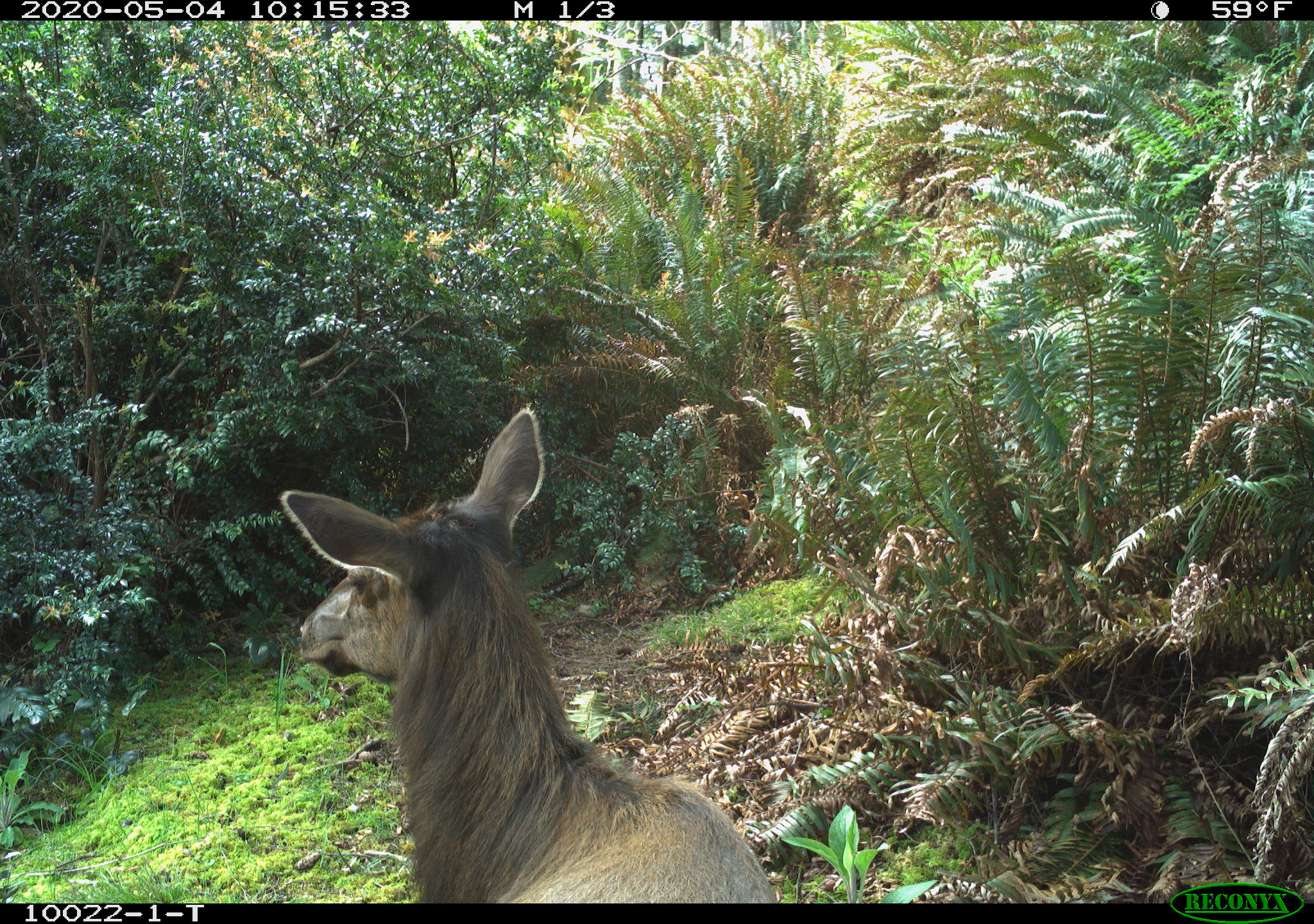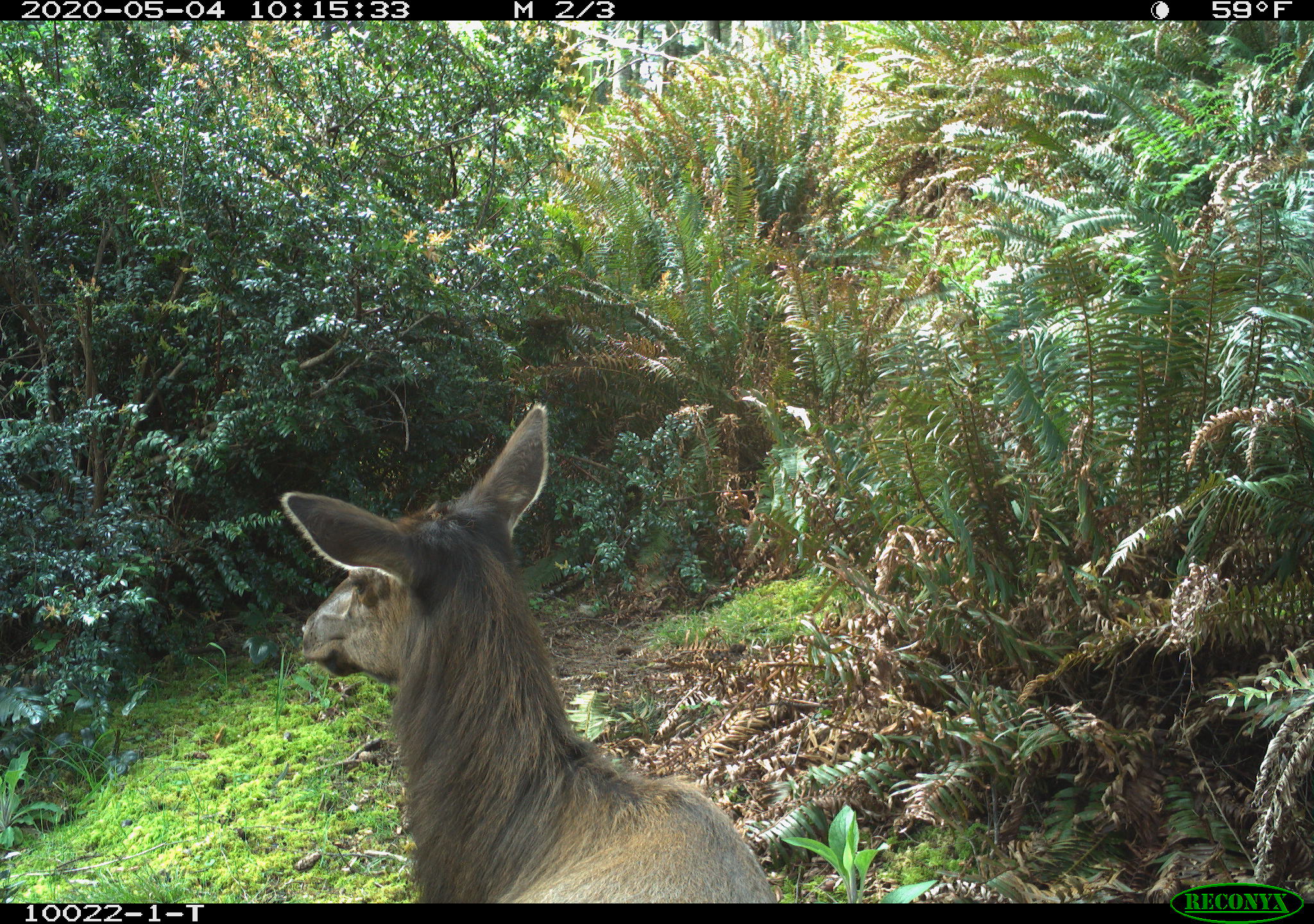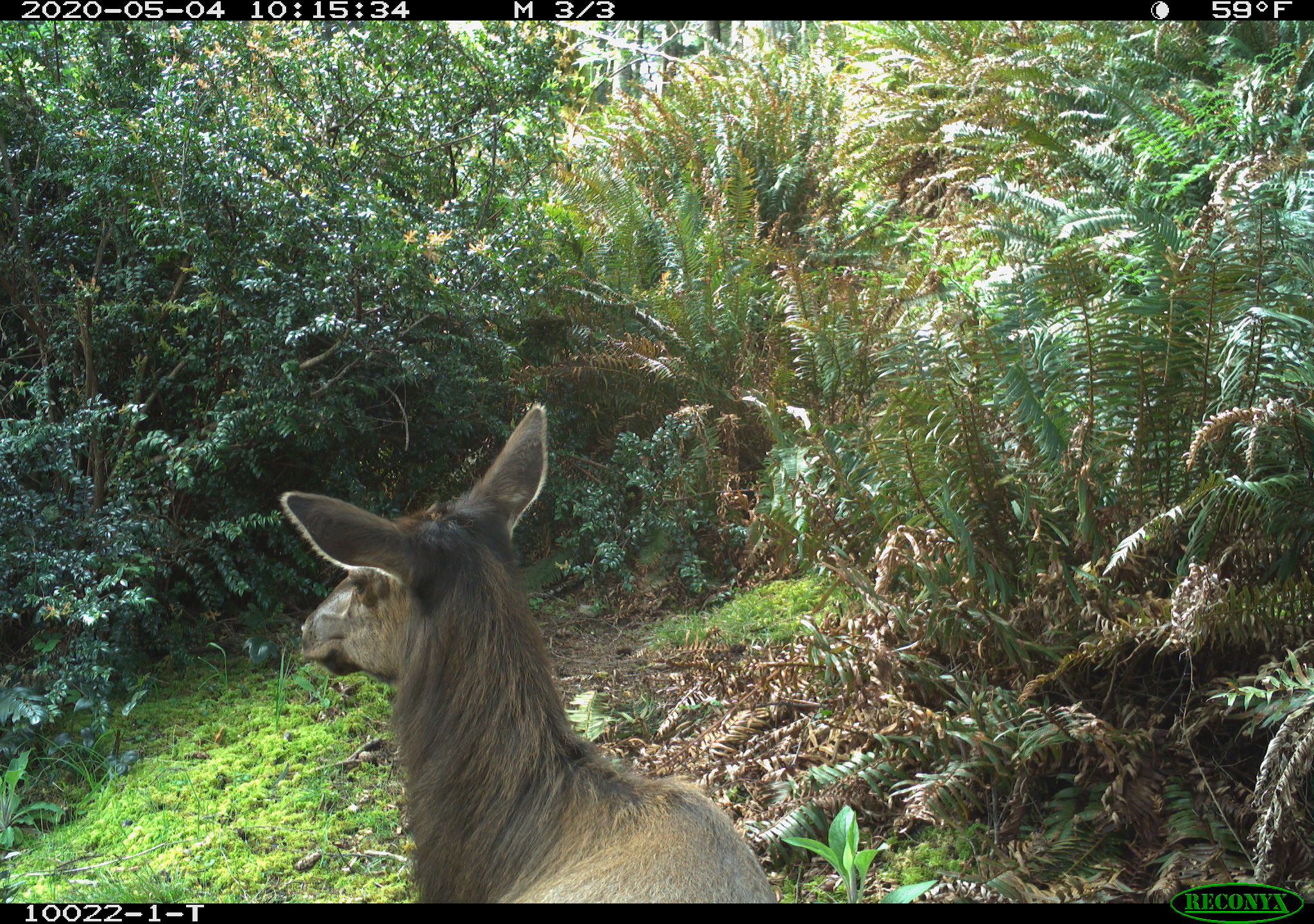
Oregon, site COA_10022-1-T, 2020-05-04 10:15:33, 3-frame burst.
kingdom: Animalia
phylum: Chordata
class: Mammalia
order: Artiodactyla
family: Cervidae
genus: Cervus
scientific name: Cervus canadensis roosevelti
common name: roosevelt elk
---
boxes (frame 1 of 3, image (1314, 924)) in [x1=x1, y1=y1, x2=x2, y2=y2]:
roosevelt elk: [x1=274, y1=401, x2=777, y2=899]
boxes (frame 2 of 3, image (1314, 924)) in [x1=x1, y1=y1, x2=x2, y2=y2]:
roosevelt elk: [x1=274, y1=394, x2=777, y2=895]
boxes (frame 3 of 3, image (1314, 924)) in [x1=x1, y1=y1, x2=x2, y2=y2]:
roosevelt elk: [x1=274, y1=396, x2=779, y2=899]